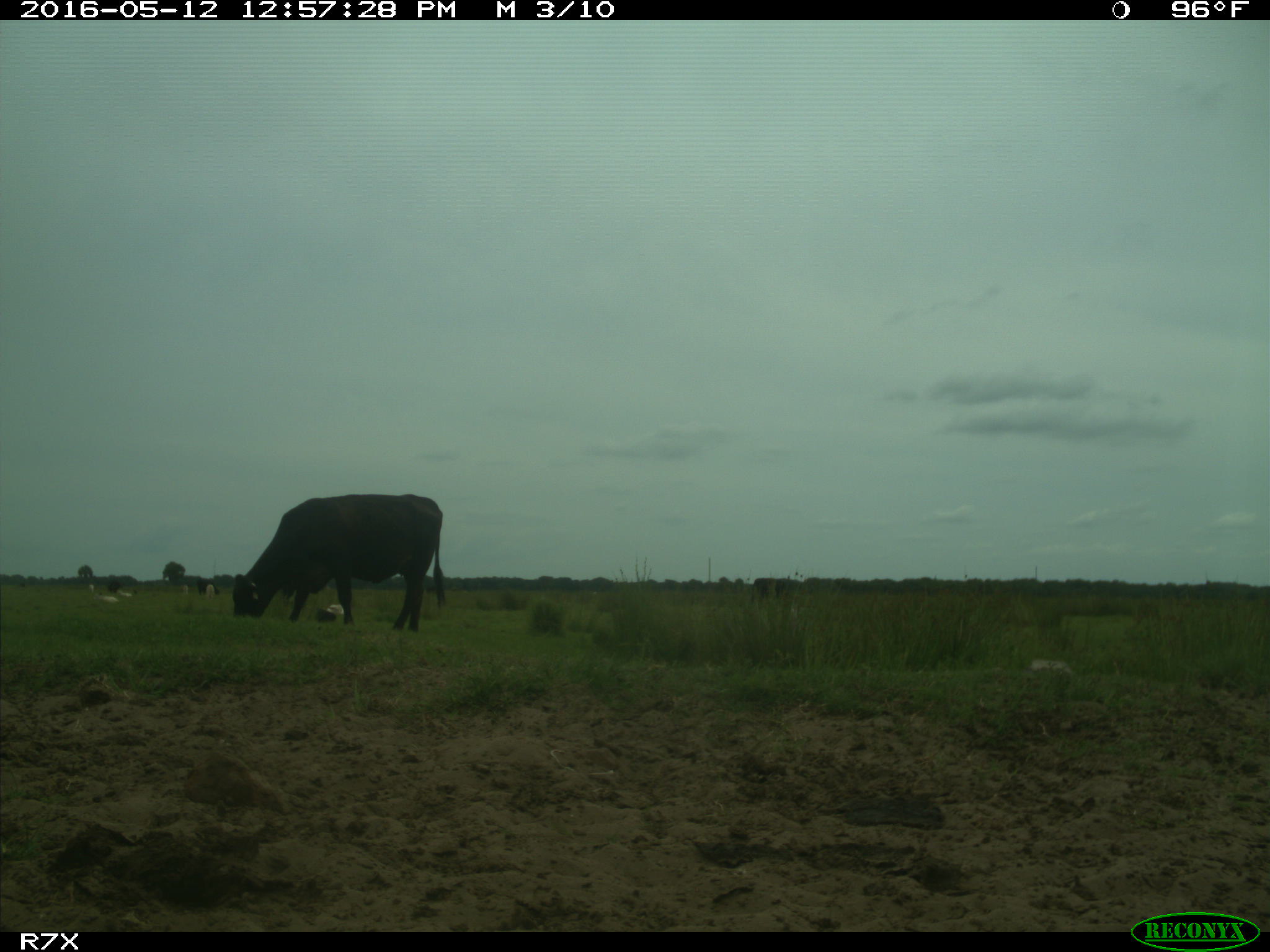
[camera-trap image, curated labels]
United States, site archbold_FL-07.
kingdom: Animalia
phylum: Chordata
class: Mammalia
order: Artiodactyla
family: Bovidae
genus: Bos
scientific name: Bos taurus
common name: domestic cow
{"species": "Bos taurus (domestic cow)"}